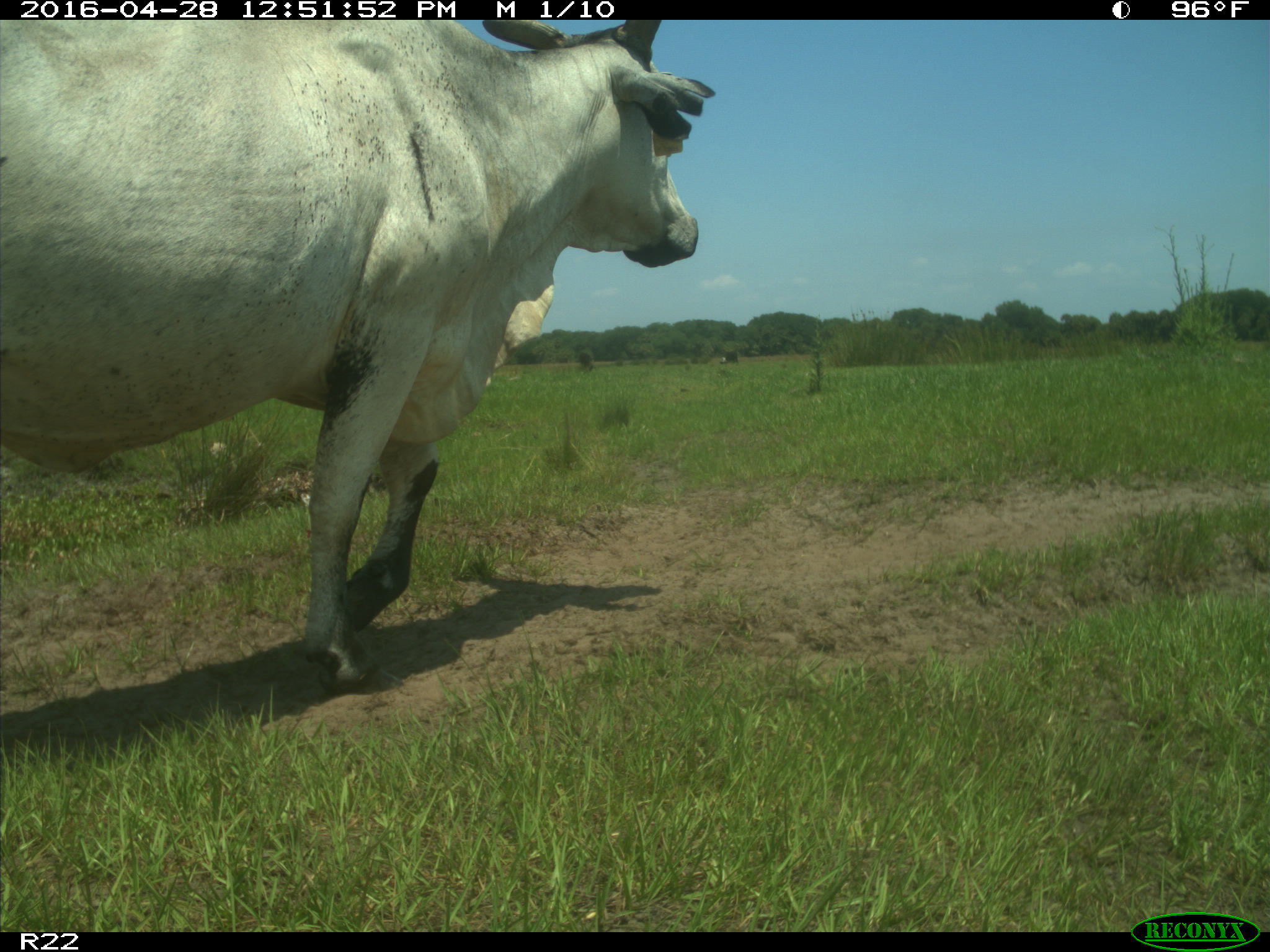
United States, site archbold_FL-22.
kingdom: Animalia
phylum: Chordata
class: Mammalia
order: Artiodactyla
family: Bovidae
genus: Bos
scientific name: Bos taurus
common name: domestic cow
Bos taurus (domestic cow).